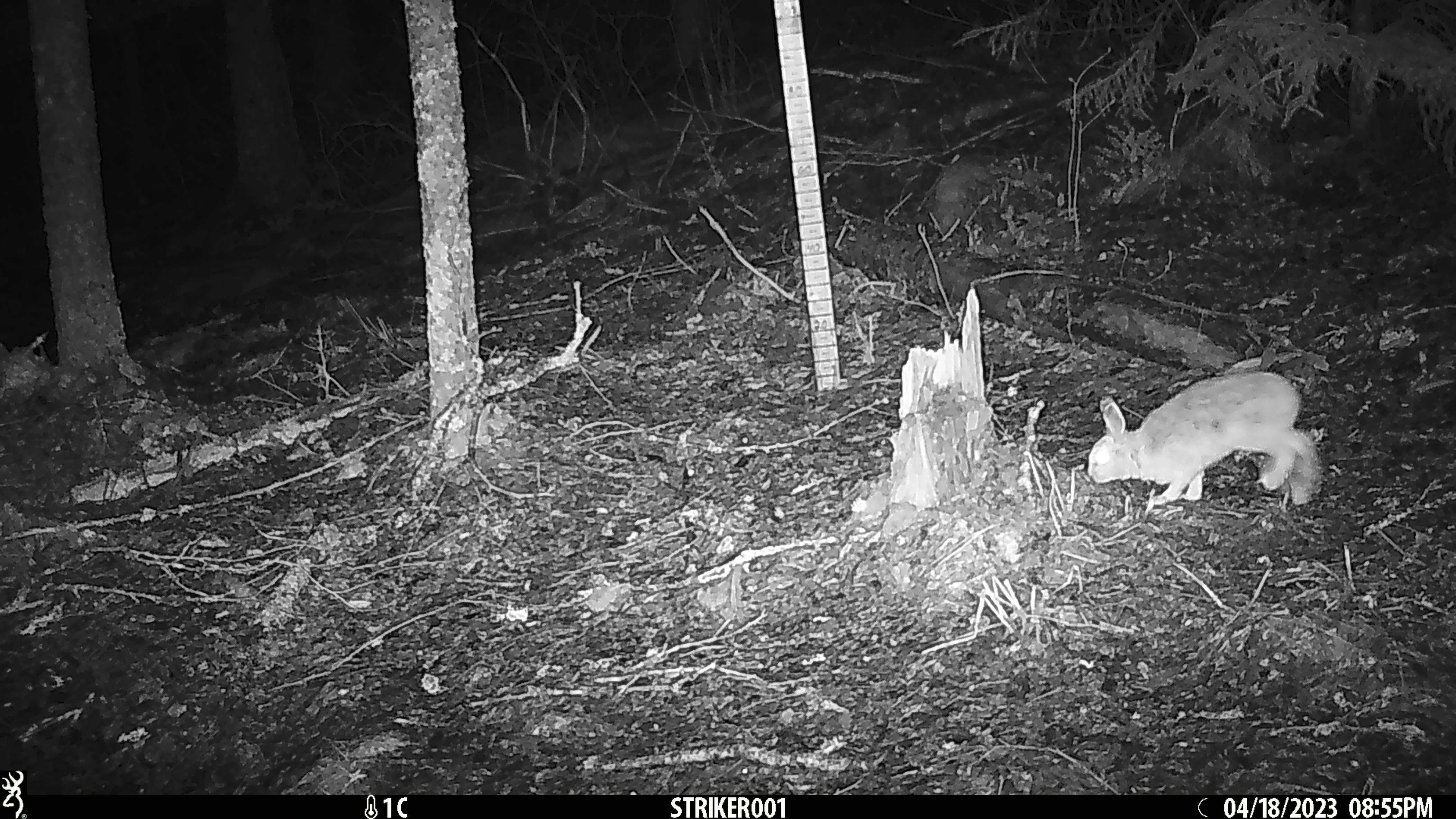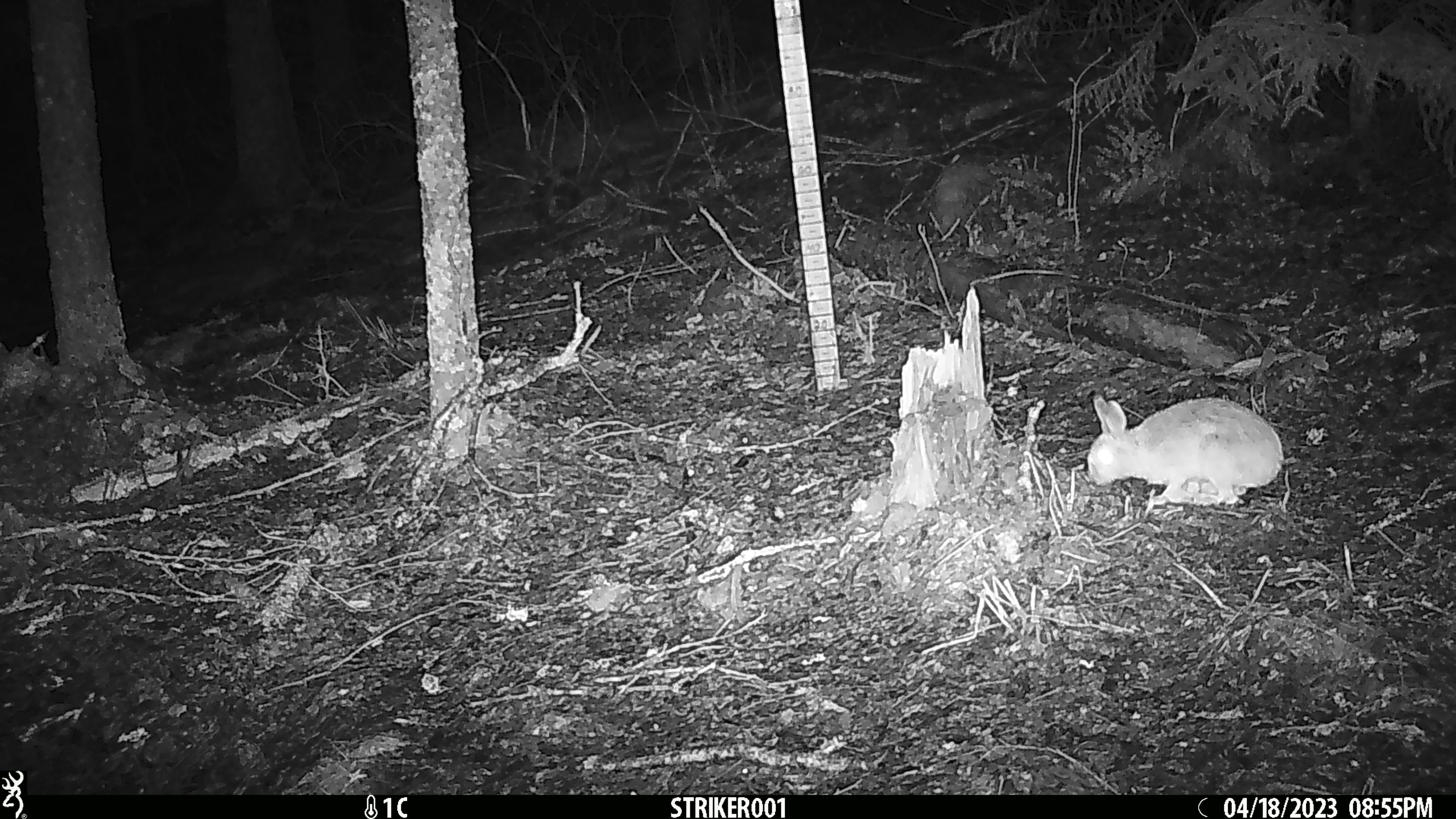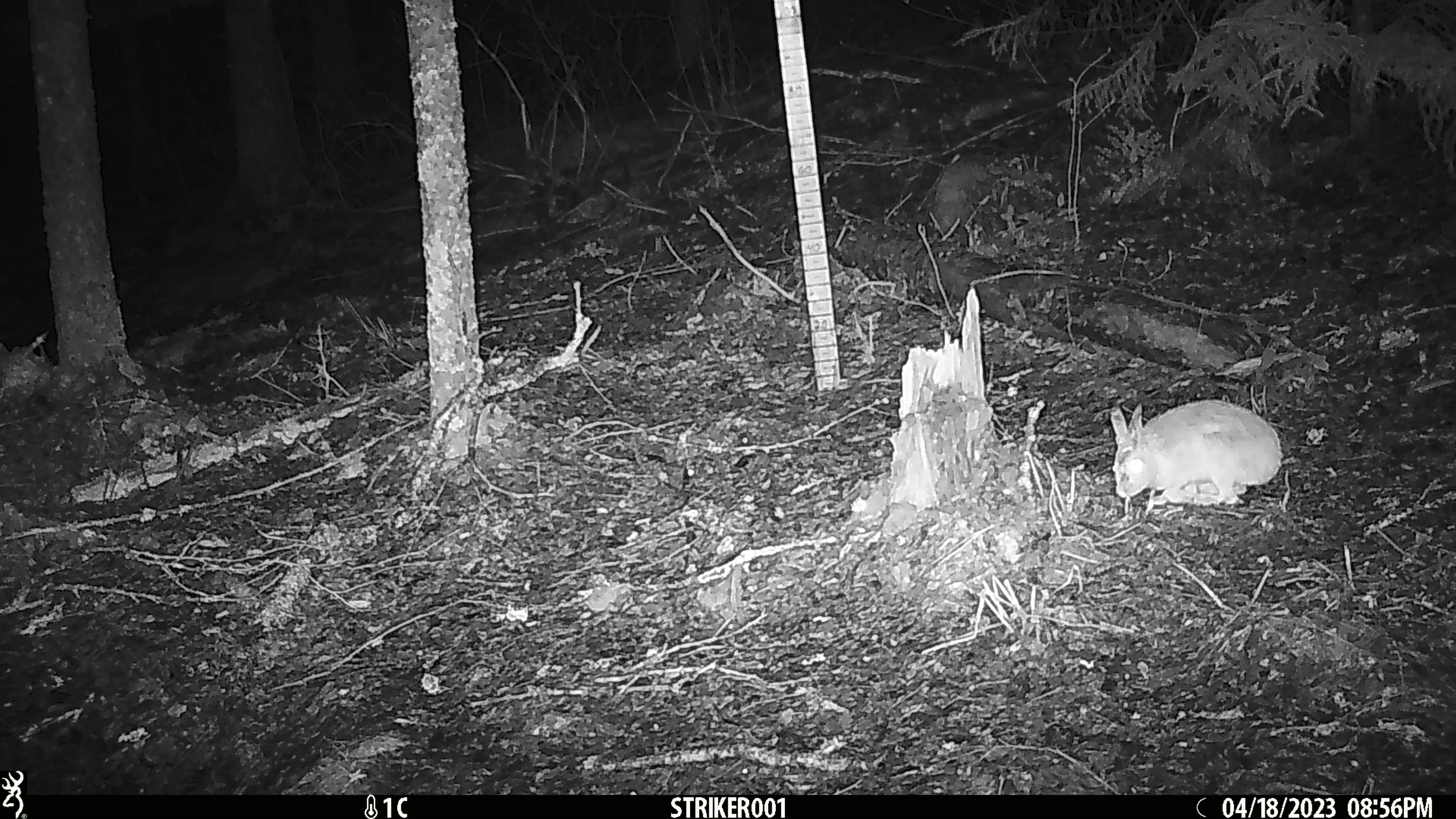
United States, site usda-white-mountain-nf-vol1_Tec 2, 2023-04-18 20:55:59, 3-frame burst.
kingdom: Animalia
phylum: Chordata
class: Mammalia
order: Lagomorpha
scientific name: Lagomorpha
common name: rabbit or hare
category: rabbit or hare sp.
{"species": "rabbit or hare sp. (rabbit or hare) (Lagomorpha)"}